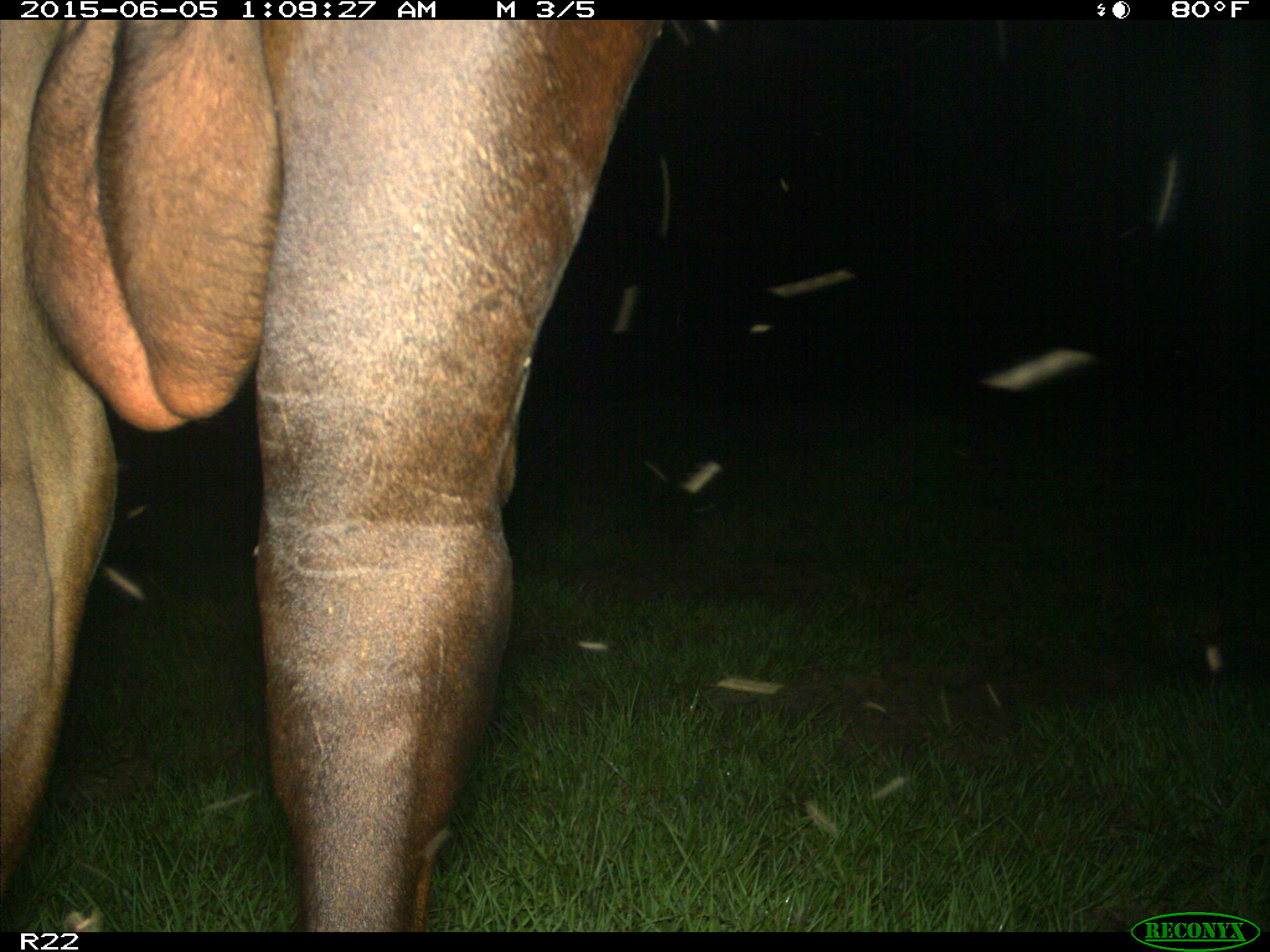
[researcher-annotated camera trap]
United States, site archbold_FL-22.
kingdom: Animalia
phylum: Chordata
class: Mammalia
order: Artiodactyla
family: Bovidae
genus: Bos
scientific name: Bos taurus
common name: domestic cow